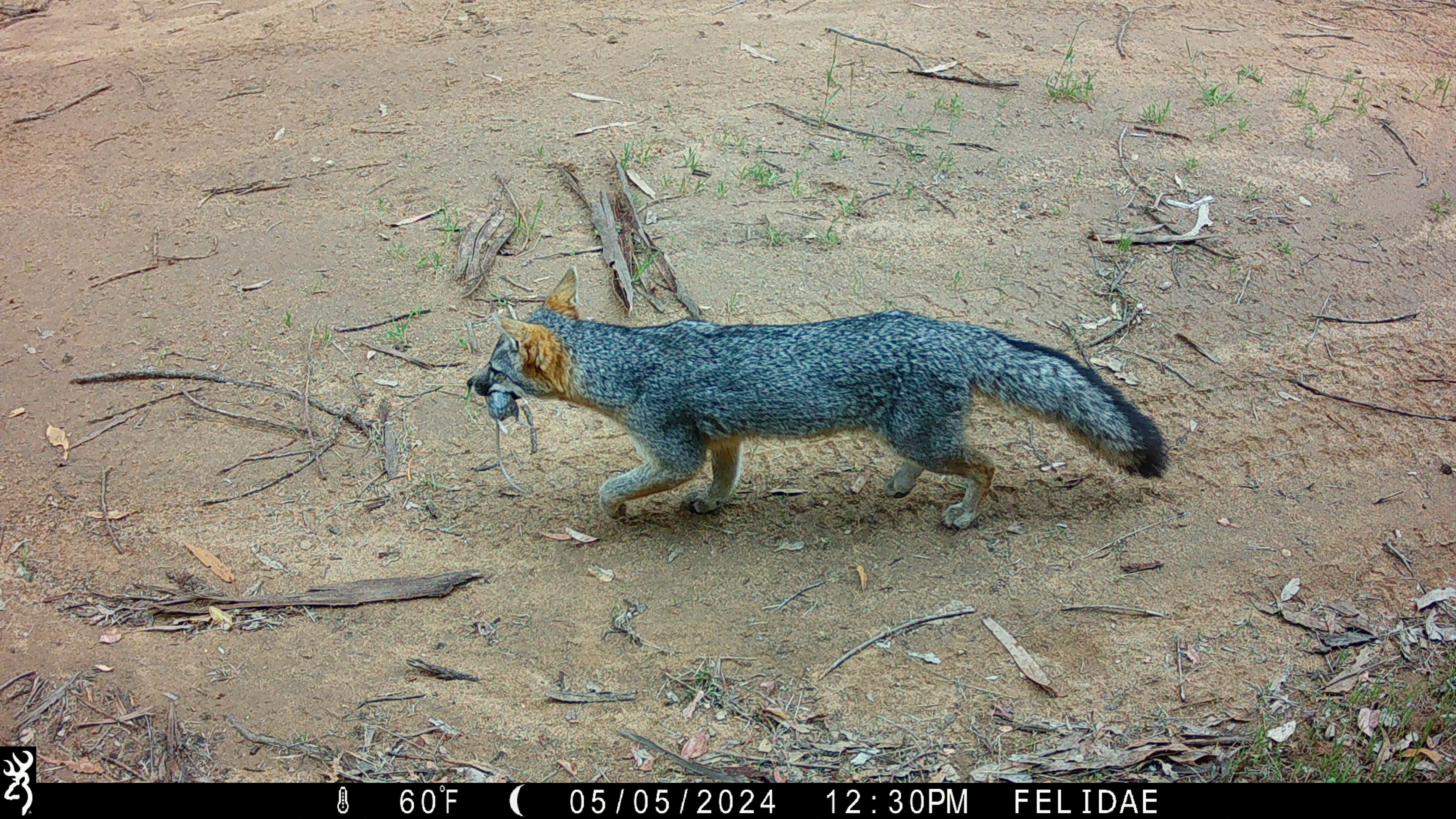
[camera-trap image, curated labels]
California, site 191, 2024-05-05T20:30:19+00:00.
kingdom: Animalia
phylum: Chordata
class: Mammalia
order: Carnivora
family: Canidae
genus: Urocyon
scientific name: Urocyon cinereoargenteus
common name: gray fox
Gray fox (Urocyon cinereoargenteus).